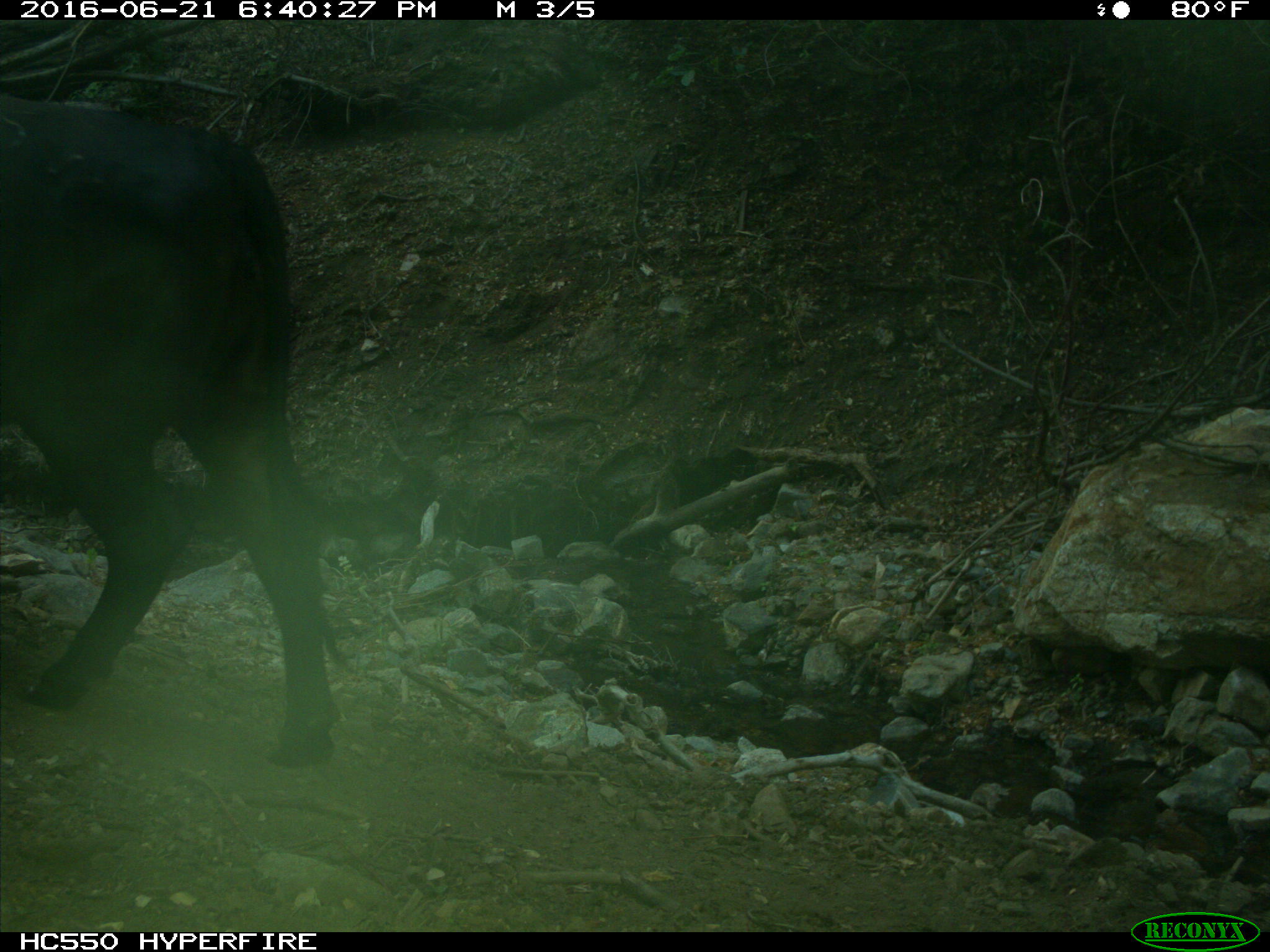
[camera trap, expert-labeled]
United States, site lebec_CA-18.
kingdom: Animalia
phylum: Chordata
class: Mammalia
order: Artiodactyla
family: Bovidae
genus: Bos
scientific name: Bos taurus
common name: domestic cow